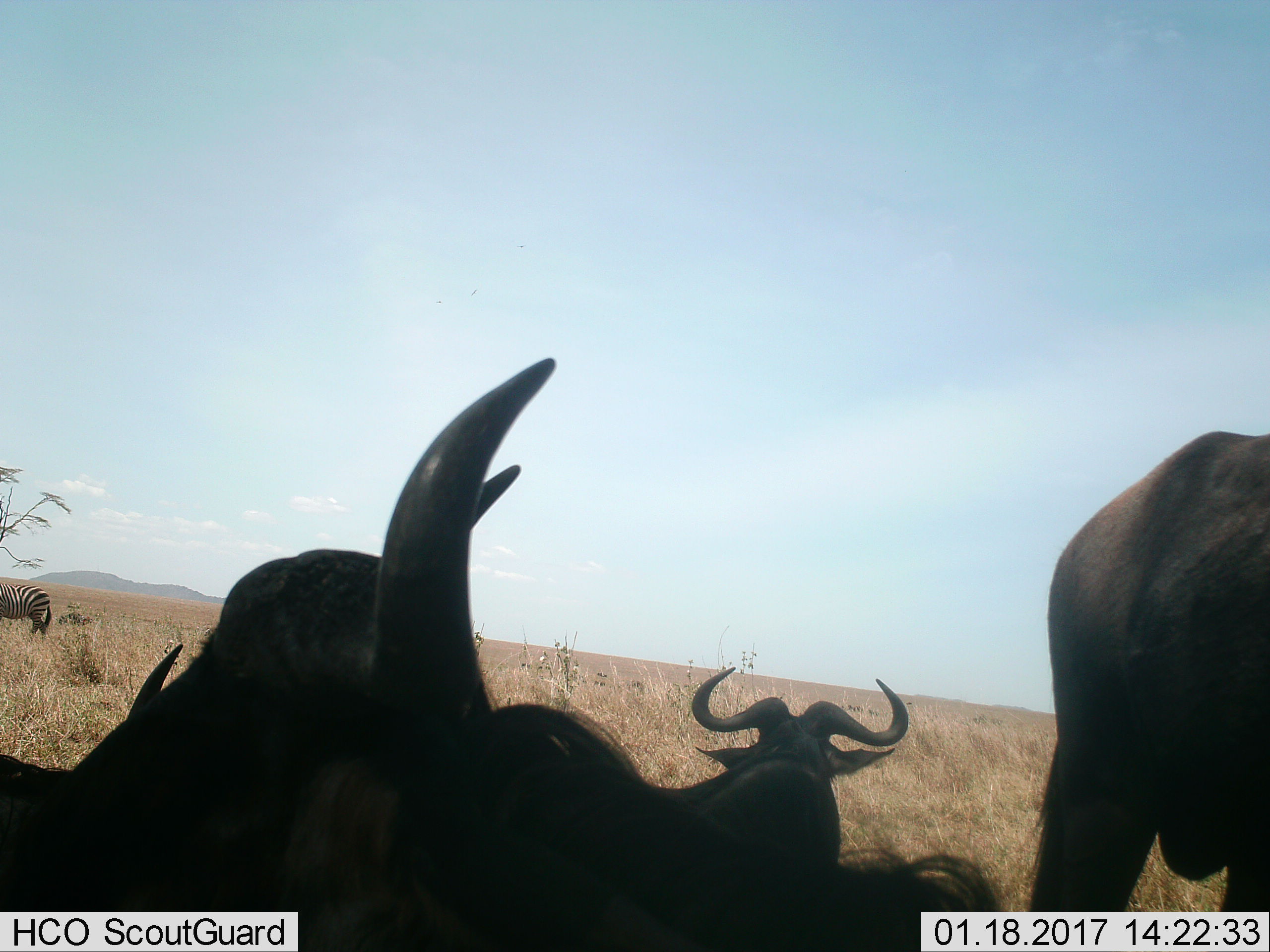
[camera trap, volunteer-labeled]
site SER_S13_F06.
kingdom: Animalia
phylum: Chordata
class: Mammalia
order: Artiodactyla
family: Bovidae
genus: Connochaetes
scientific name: Connochaetes taurinus taurinus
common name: blue wildebeest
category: wildebeestblue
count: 4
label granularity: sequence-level